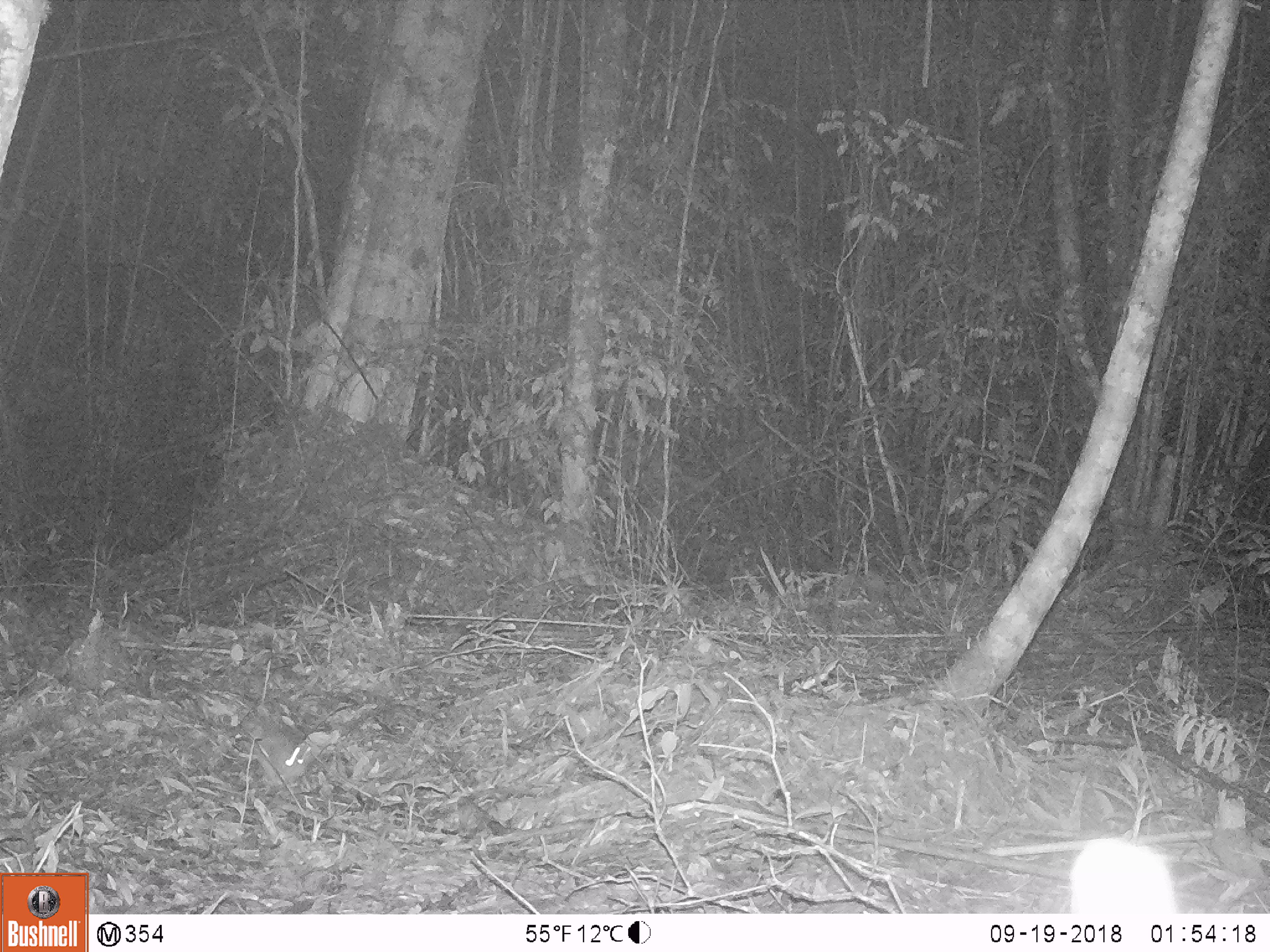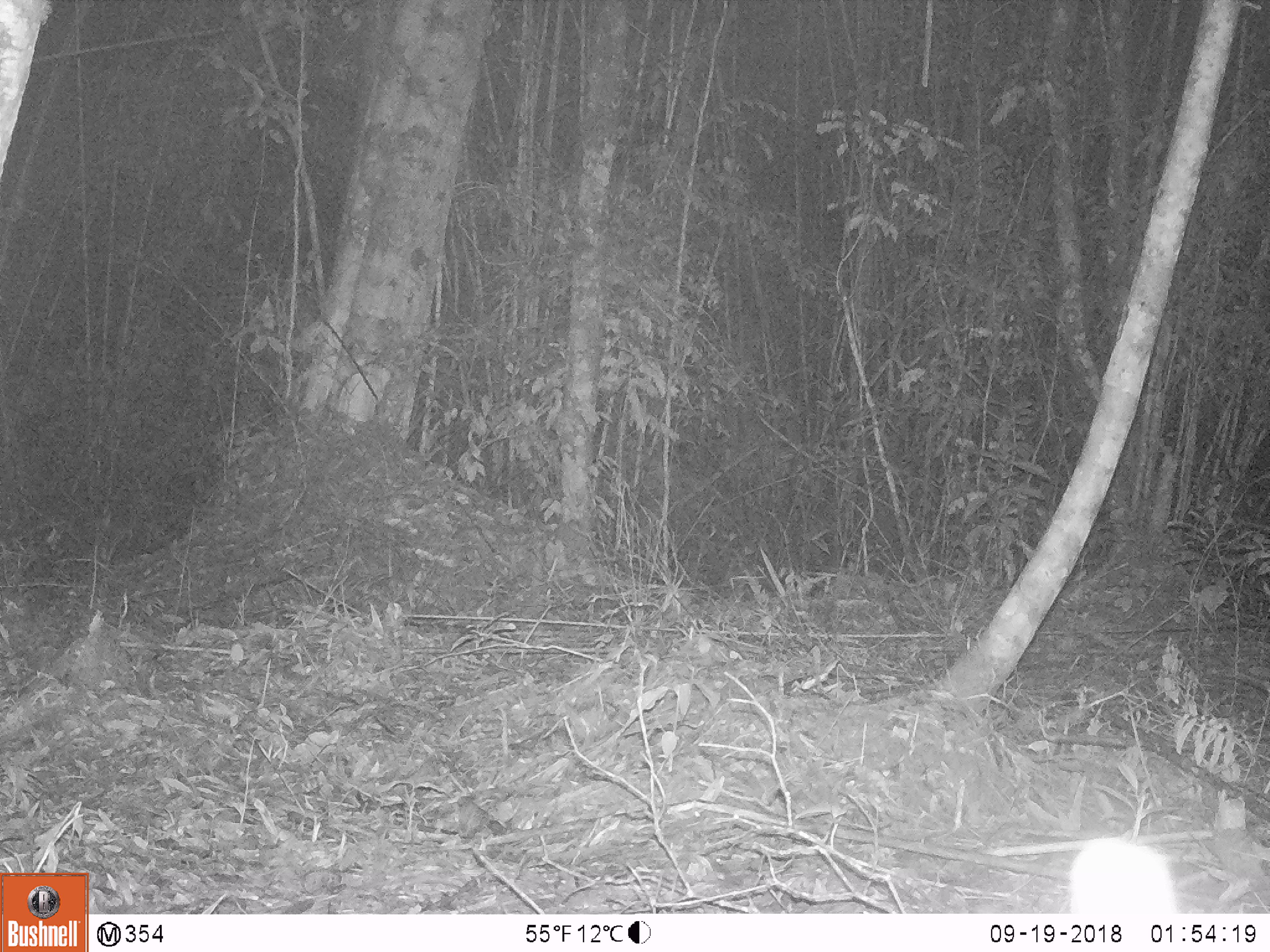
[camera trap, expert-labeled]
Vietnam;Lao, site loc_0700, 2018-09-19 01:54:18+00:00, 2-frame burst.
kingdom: Animalia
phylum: Chordata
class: Mammalia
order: Rodentia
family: Muridae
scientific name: Muridae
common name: old-world mice and rats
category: unidentified murid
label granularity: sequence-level